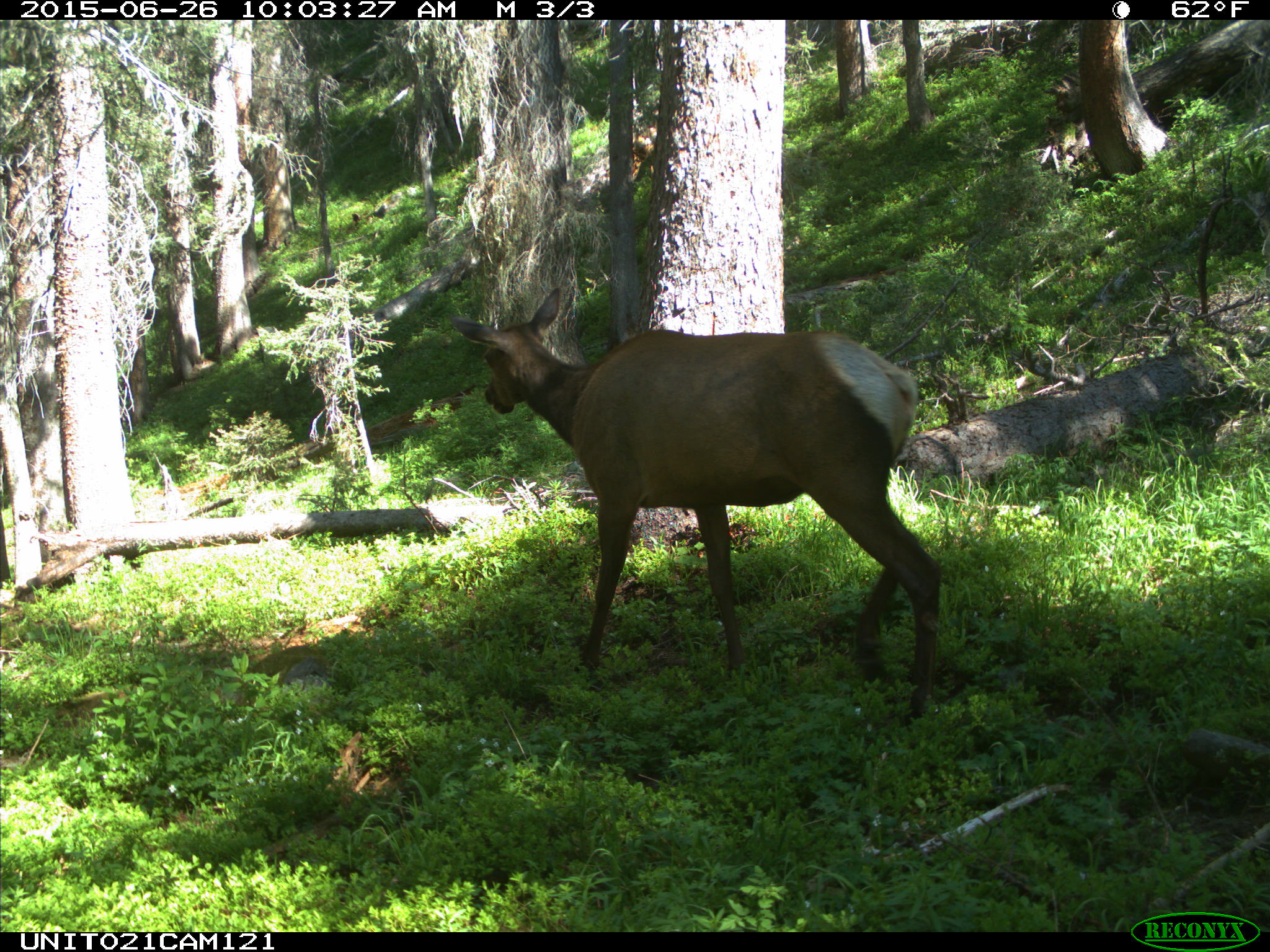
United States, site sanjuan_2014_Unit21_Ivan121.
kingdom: Animalia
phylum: Chordata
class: Mammalia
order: Artiodactyla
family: Cervidae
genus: Cervus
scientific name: Cervus elaphus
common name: red deer